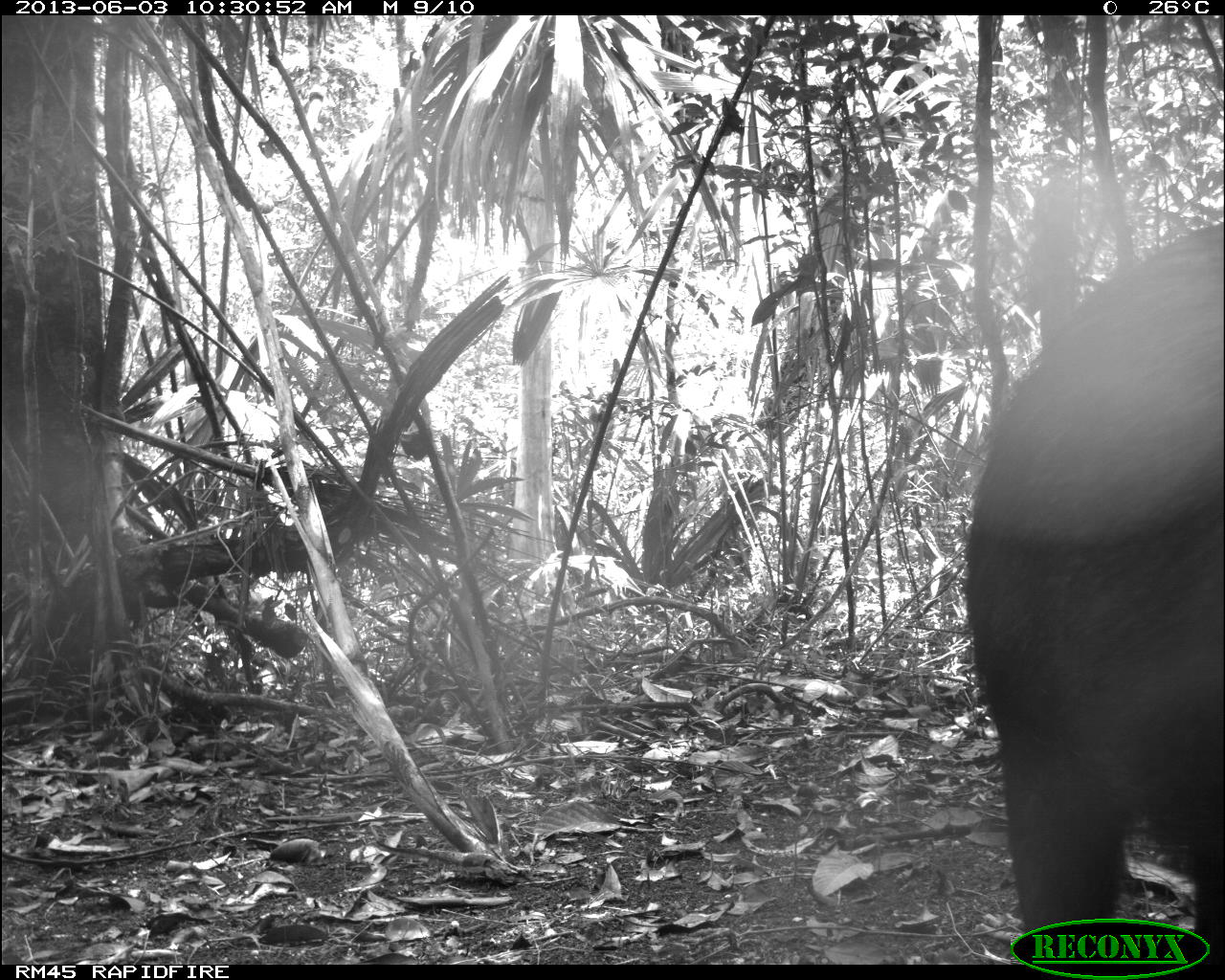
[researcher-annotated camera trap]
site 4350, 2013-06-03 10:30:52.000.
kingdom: Animalia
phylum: Chordata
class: Mammalia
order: Artiodactyla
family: Tayassuidae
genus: Tayassu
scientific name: Tayassu pecari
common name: white-lipped peccary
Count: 6.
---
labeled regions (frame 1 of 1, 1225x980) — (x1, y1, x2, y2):
tayassu pecari: (962, 217, 1223, 962)